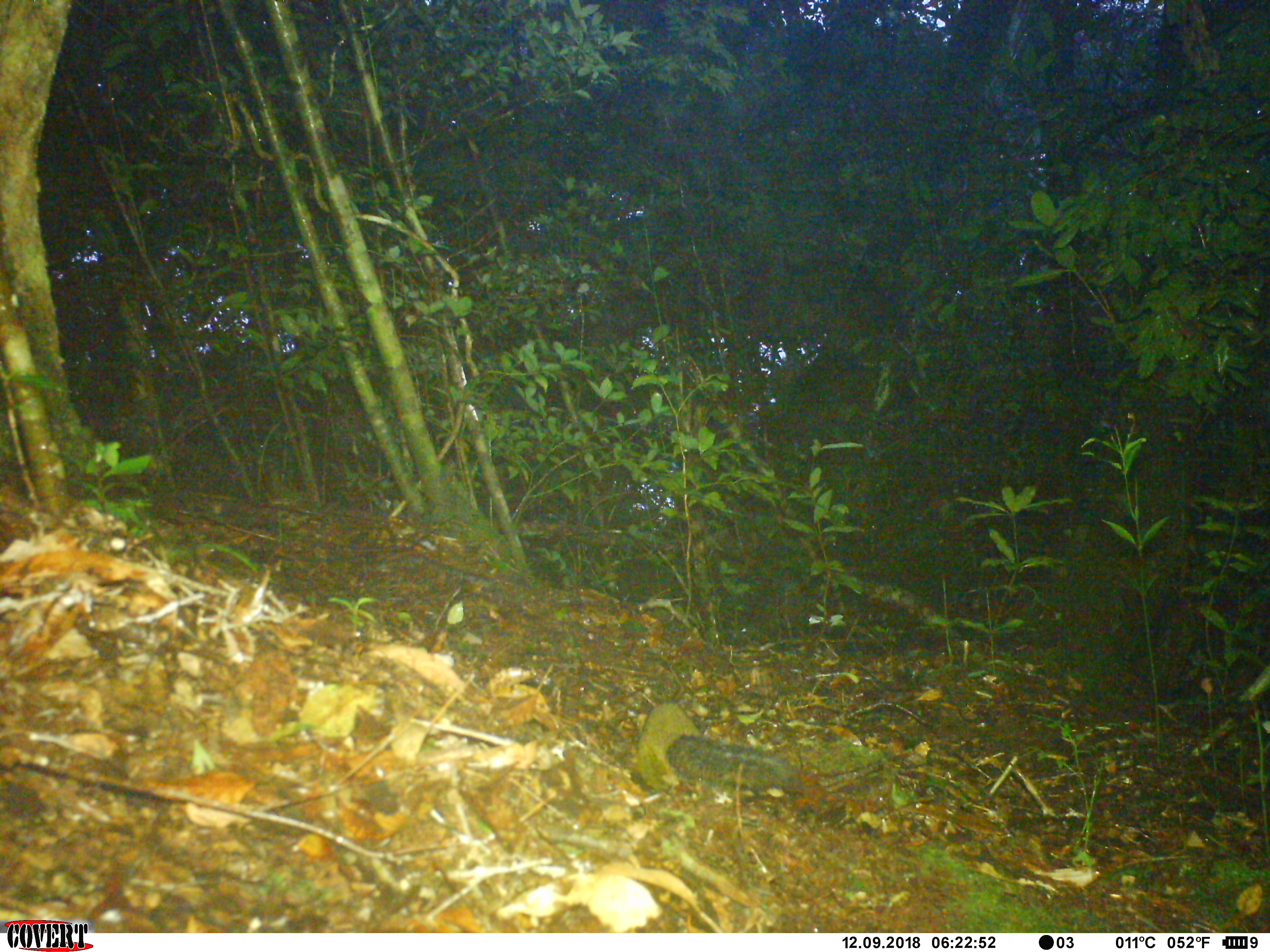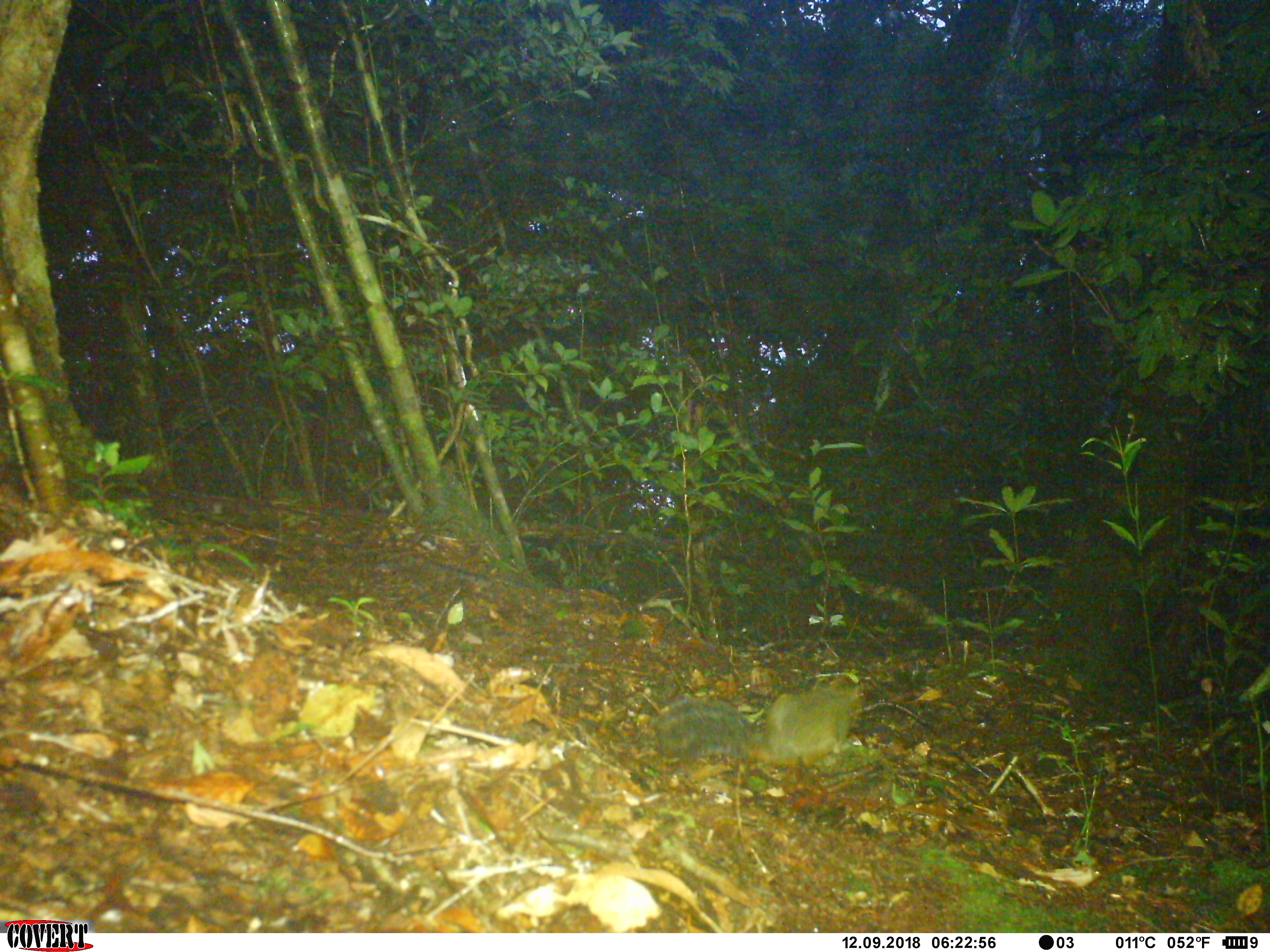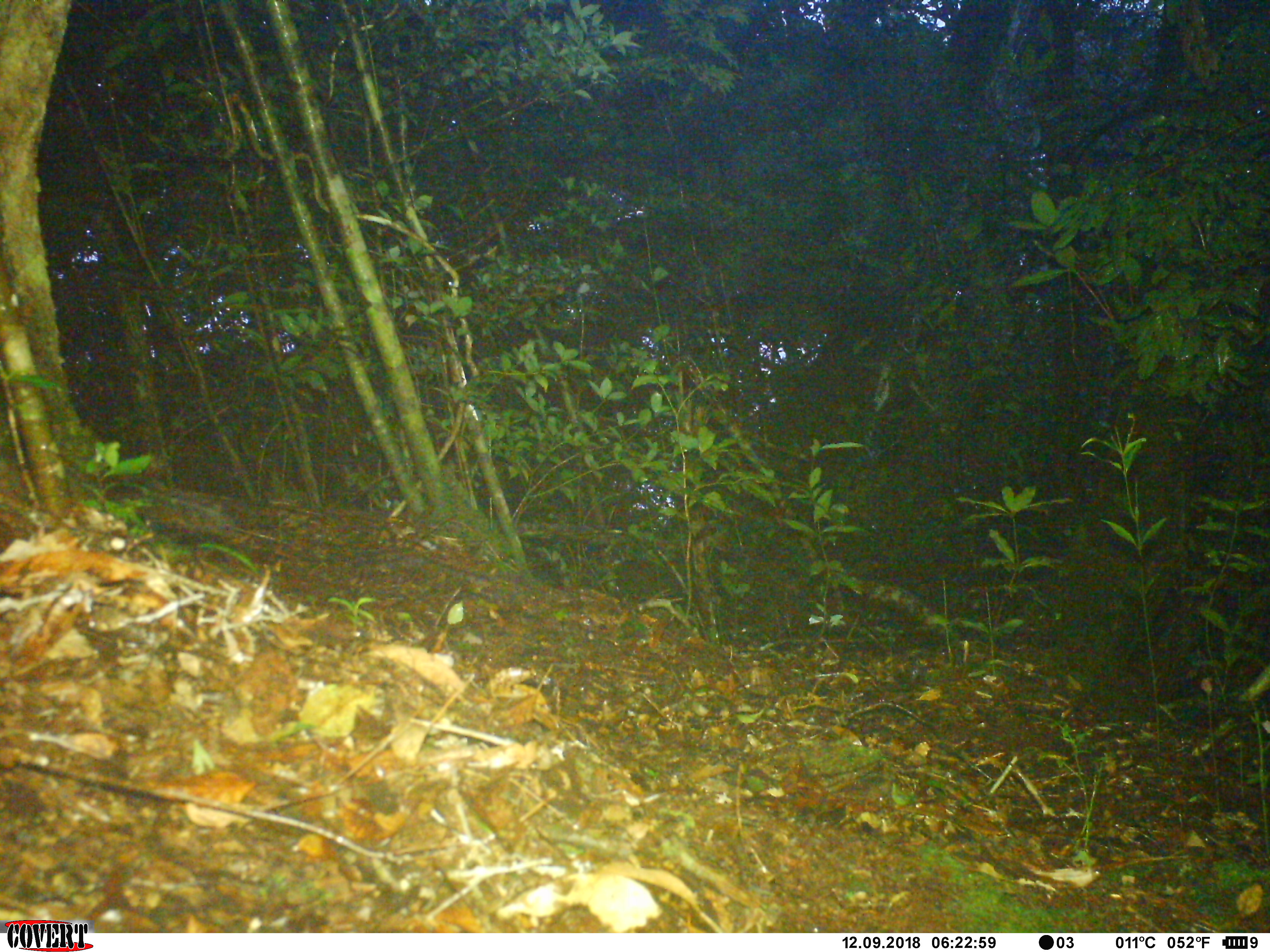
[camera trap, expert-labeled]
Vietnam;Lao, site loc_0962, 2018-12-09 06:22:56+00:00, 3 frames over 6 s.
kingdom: Animalia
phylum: Chordata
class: Mammalia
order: Rodentia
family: Sciuridae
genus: Dremomys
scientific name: Dremomys rufigenis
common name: red-cheeked squirrel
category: red cheeked squirrel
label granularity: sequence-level